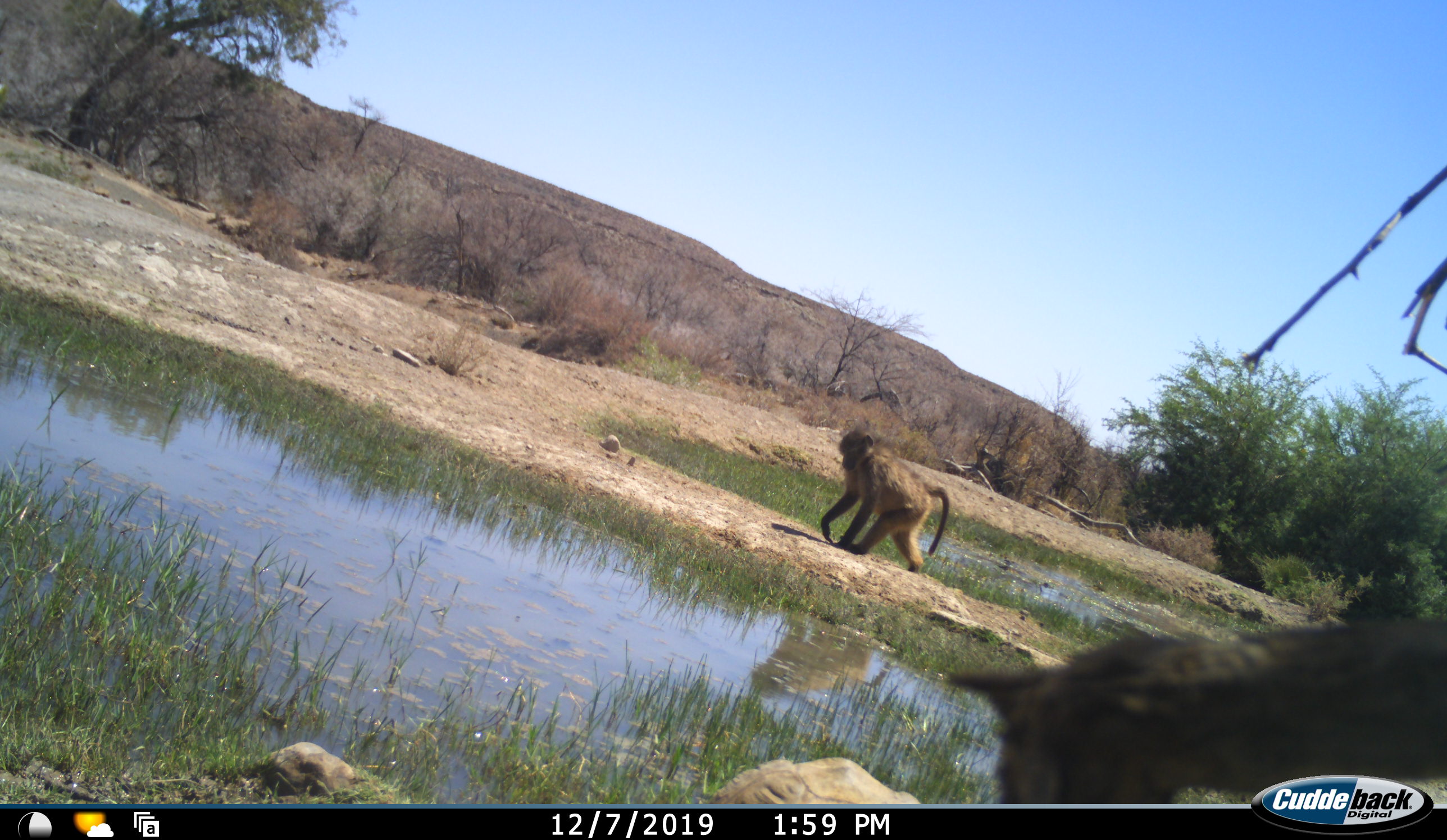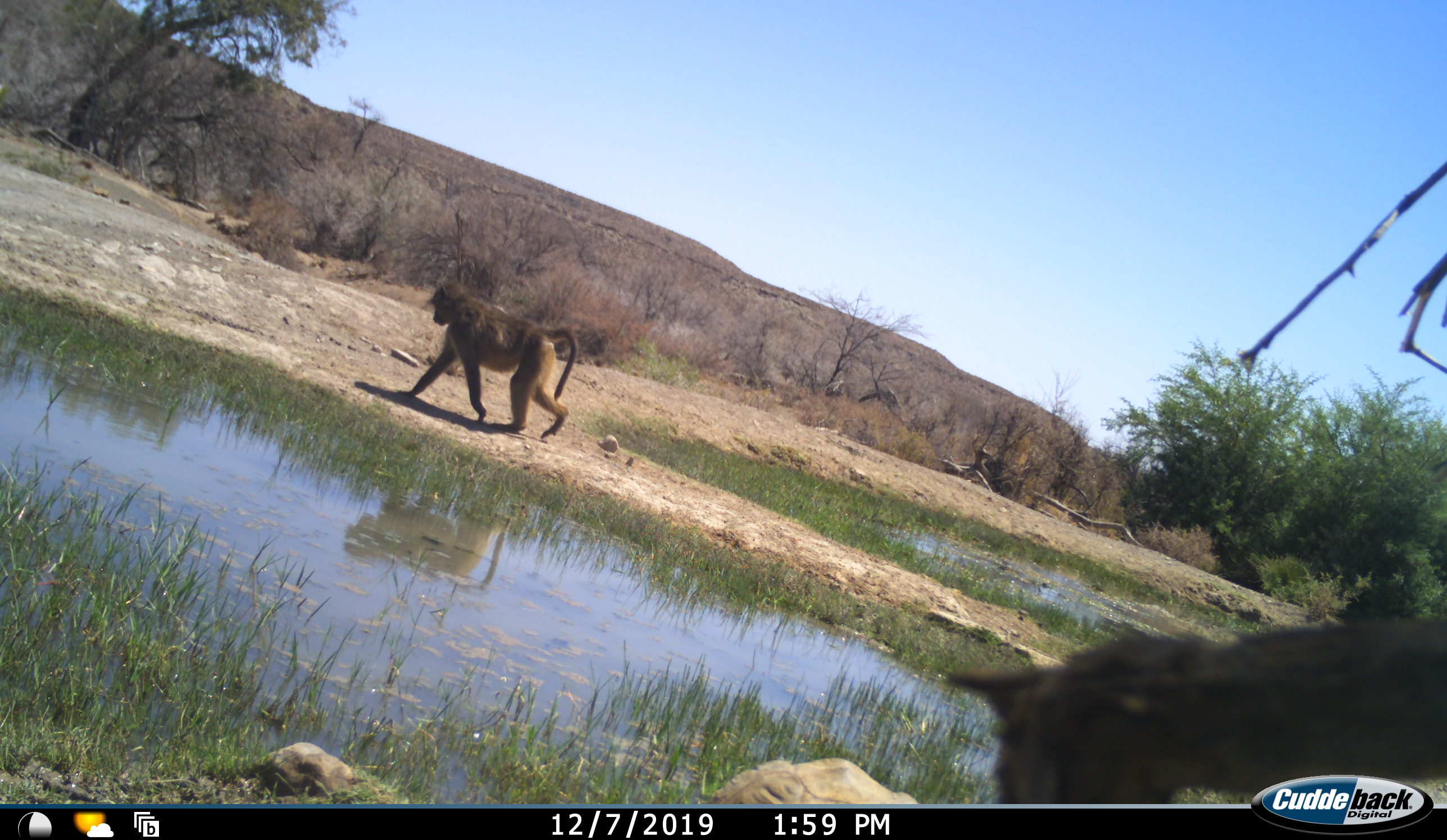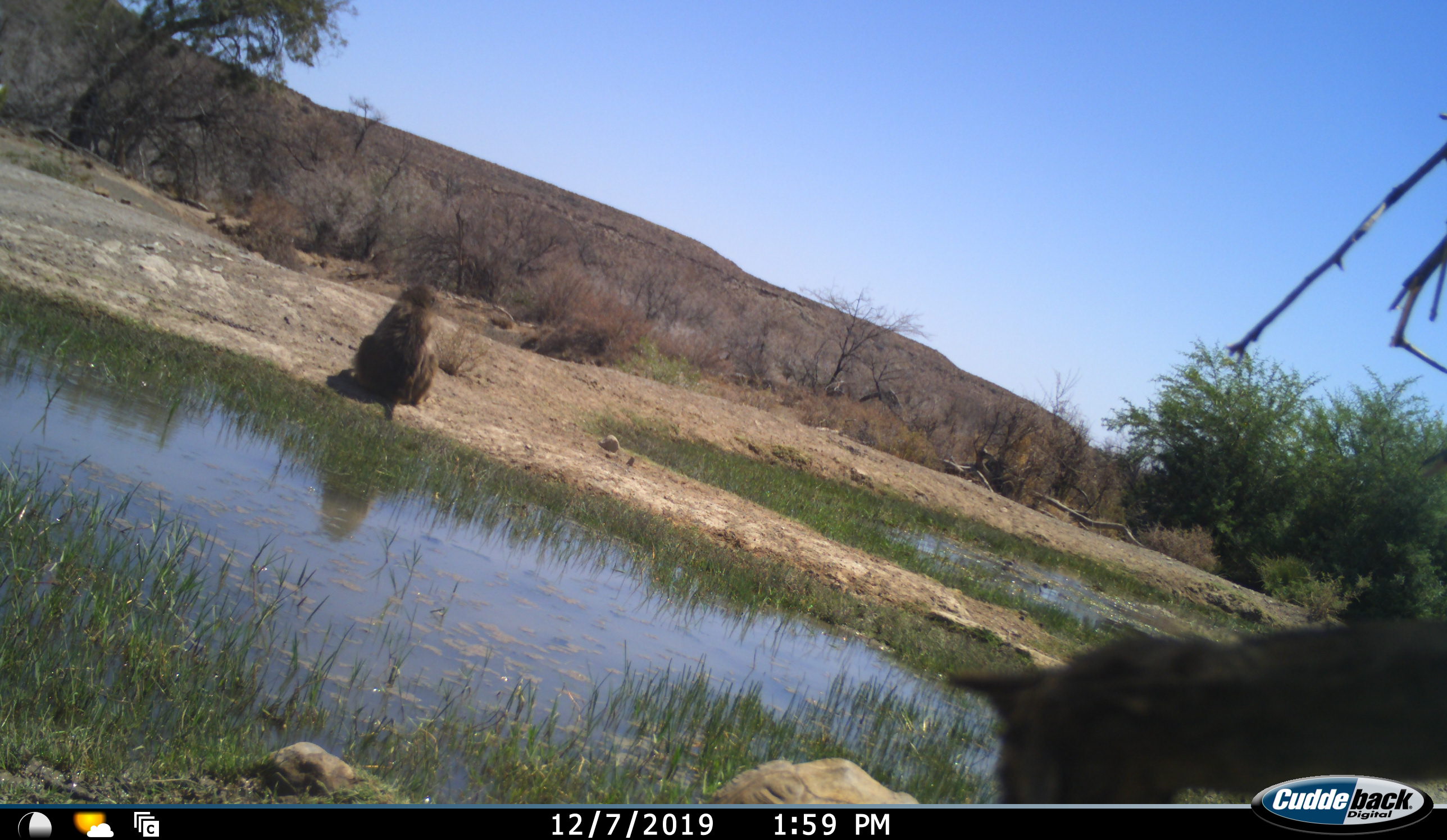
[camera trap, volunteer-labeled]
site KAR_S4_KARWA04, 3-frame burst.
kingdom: Animalia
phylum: Chordata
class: Mammalia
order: Primates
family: Cercopithecidae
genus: Papio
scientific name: Papio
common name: baboon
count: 1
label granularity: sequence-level